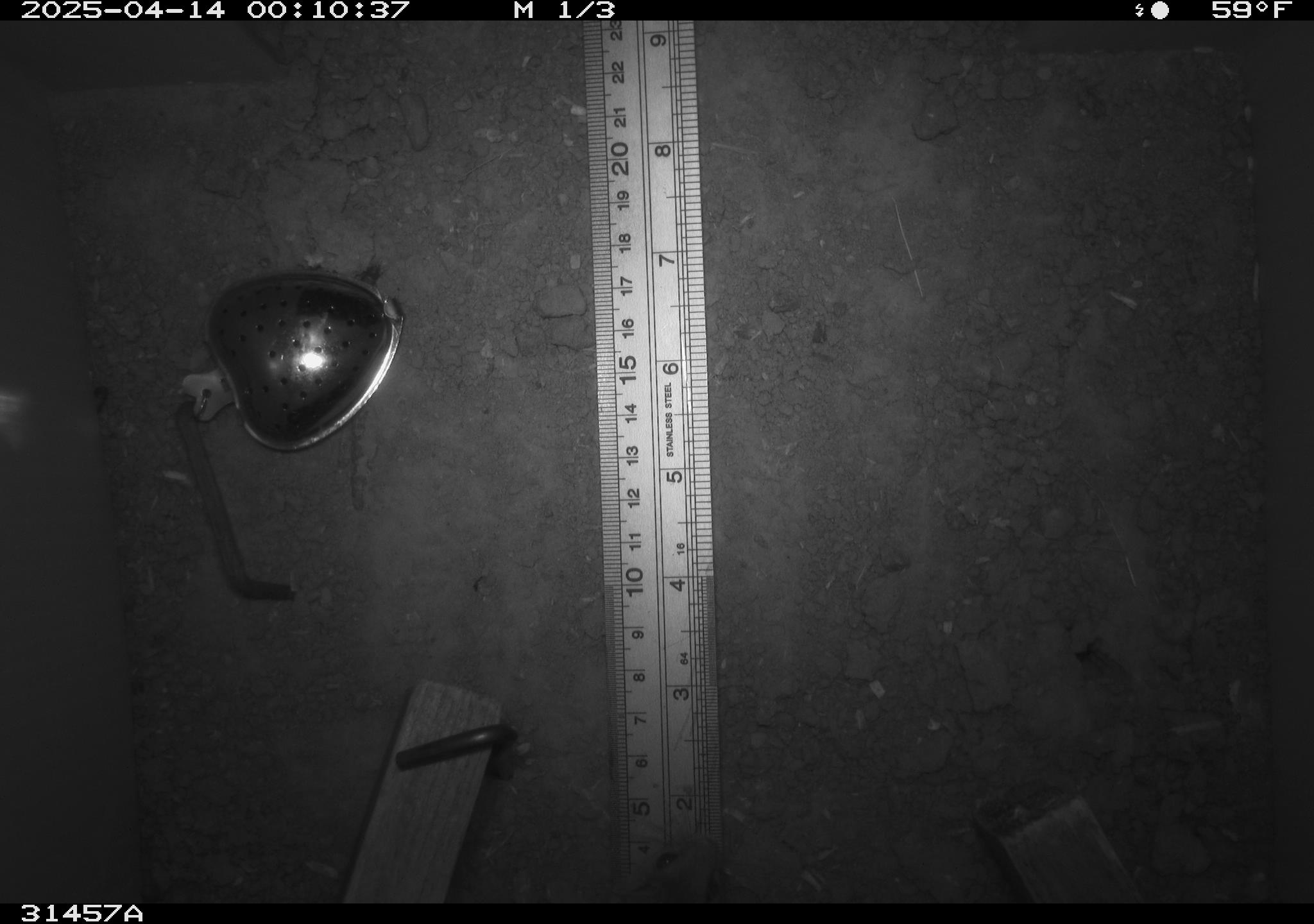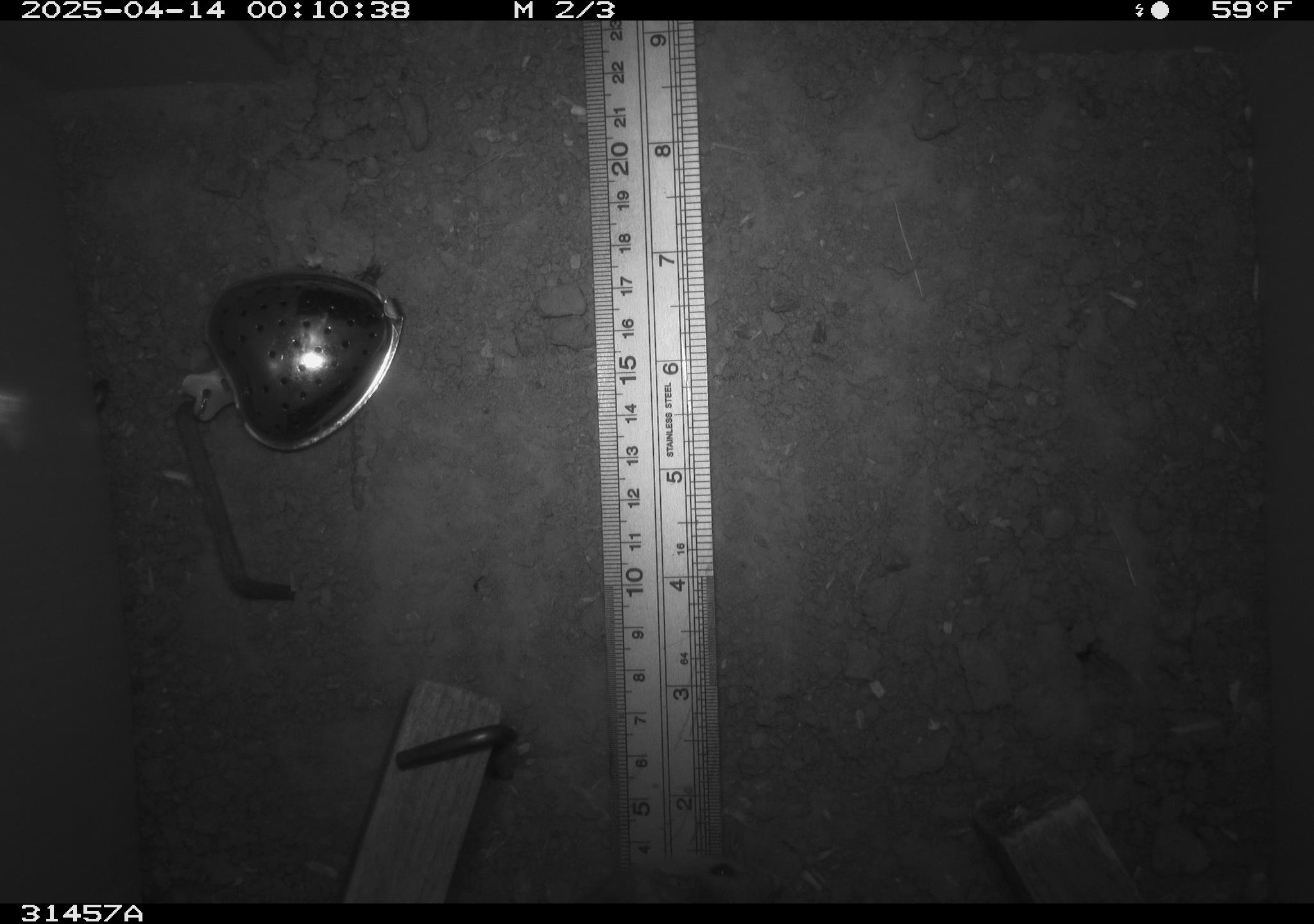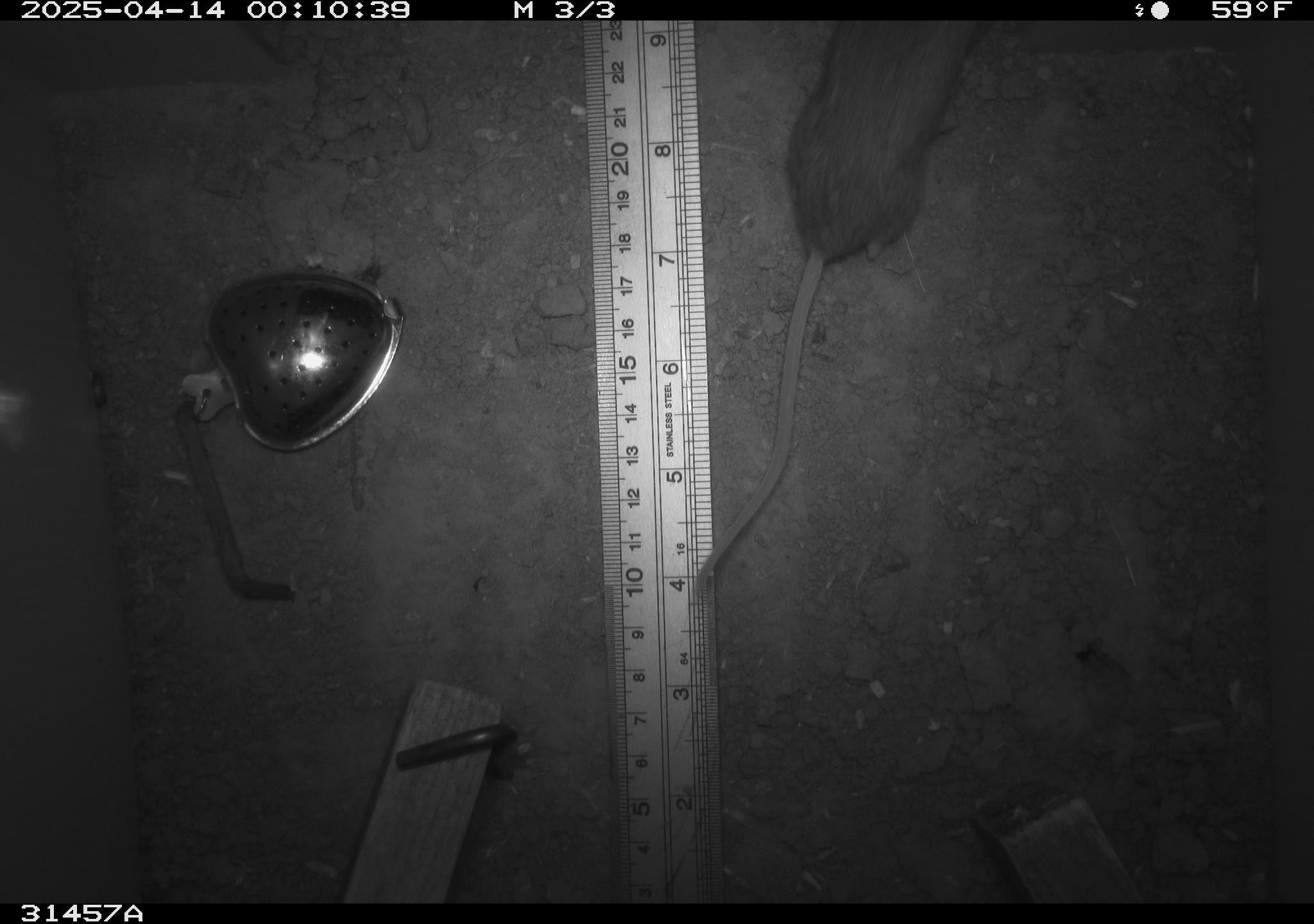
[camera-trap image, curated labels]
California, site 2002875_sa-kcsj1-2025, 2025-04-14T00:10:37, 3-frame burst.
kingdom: Animalia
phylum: Chordata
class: Mammalia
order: Rodentia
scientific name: Rodentia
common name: rodent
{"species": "rodent (Rodentia)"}